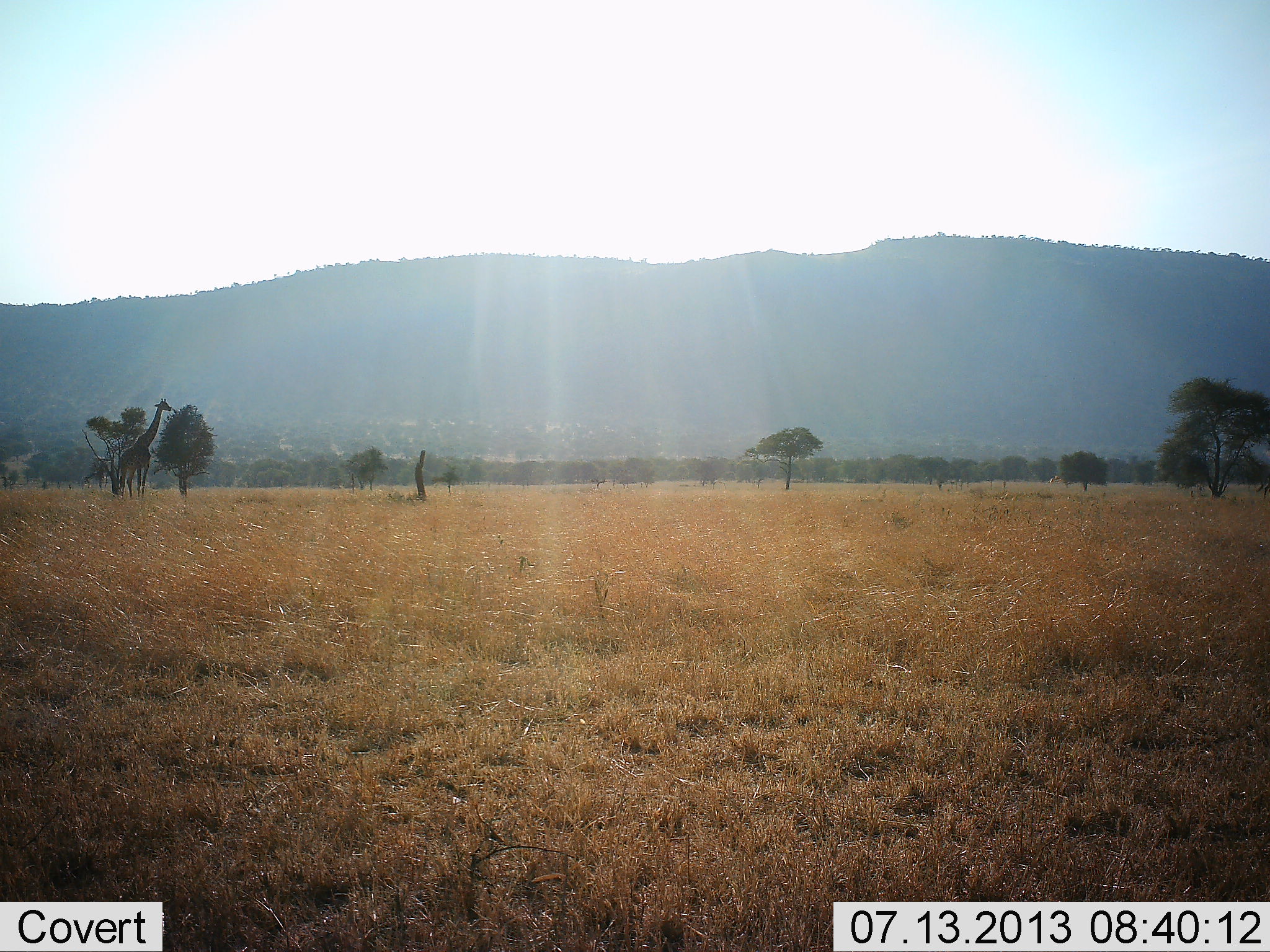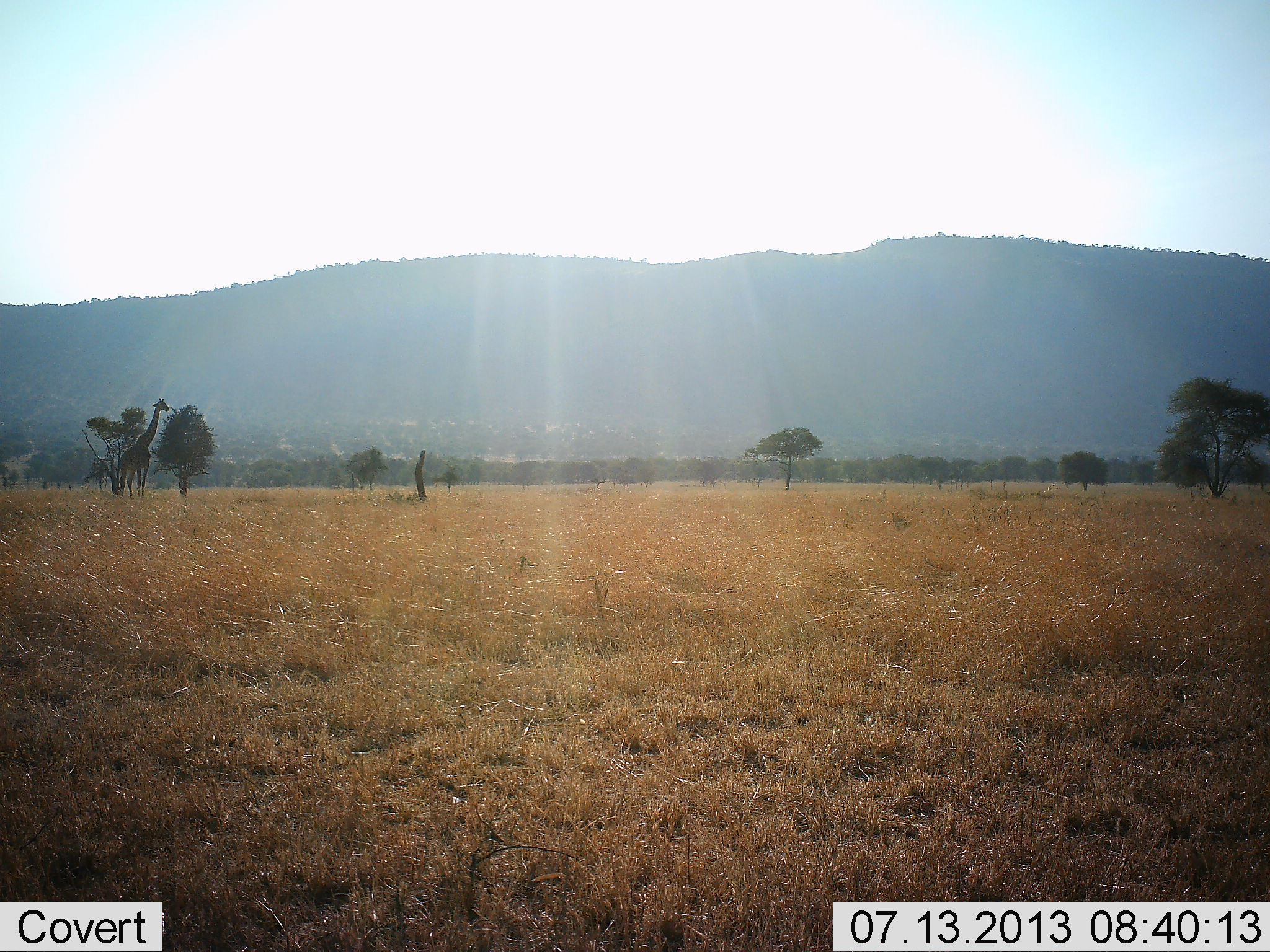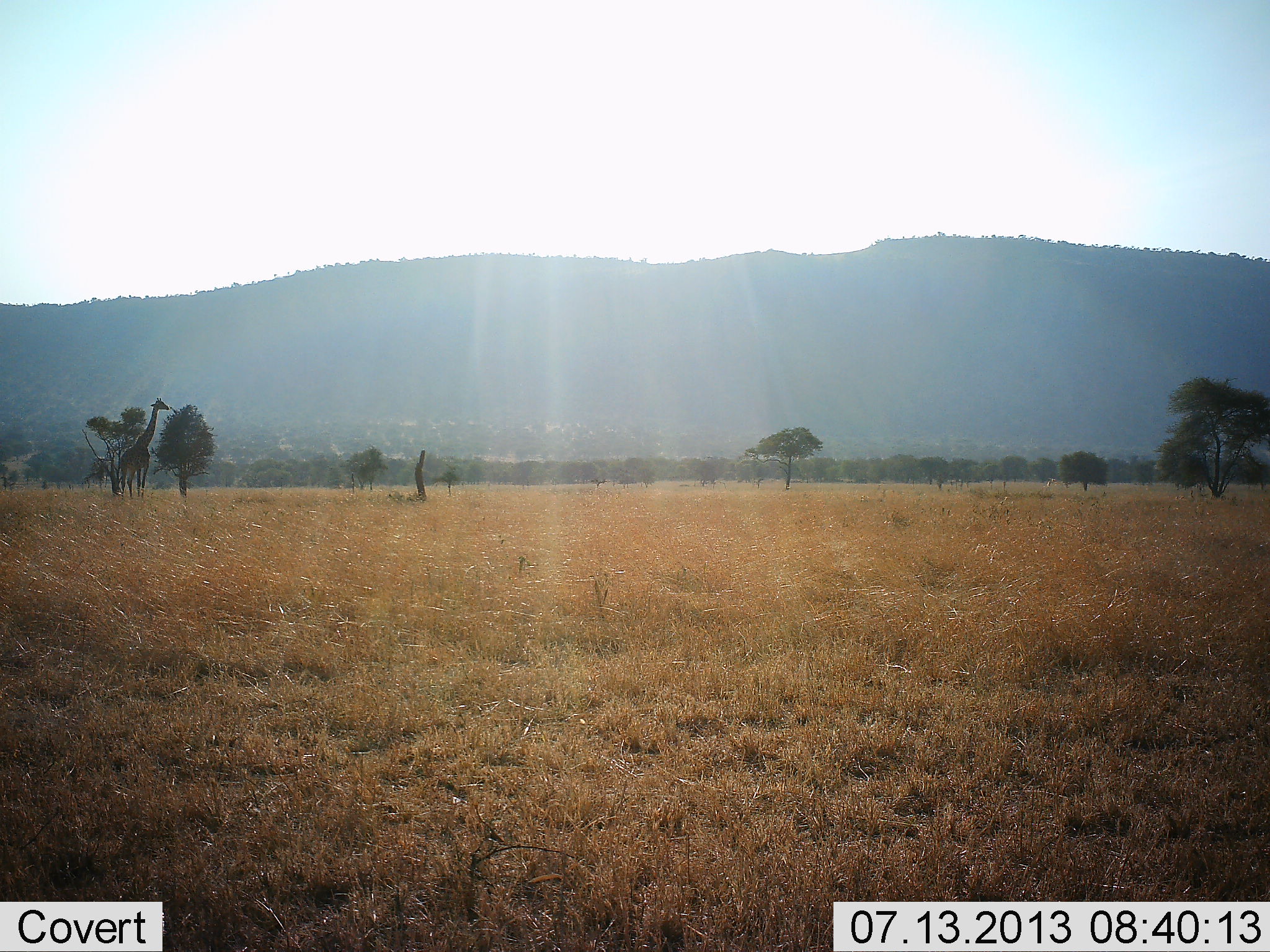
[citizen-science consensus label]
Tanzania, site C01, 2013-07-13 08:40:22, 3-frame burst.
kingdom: Animalia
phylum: Chordata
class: Mammalia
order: Artiodactyla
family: Giraffidae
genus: Giraffa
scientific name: Giraffa camelopardalis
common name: giraffe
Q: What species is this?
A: Giraffe (Giraffa camelopardalis).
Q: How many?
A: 1.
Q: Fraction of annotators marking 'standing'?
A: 54%.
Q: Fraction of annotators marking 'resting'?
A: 0%.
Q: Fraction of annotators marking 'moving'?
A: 4%.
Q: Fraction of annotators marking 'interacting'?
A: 0%.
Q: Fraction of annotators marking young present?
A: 0%.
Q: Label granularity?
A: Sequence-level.